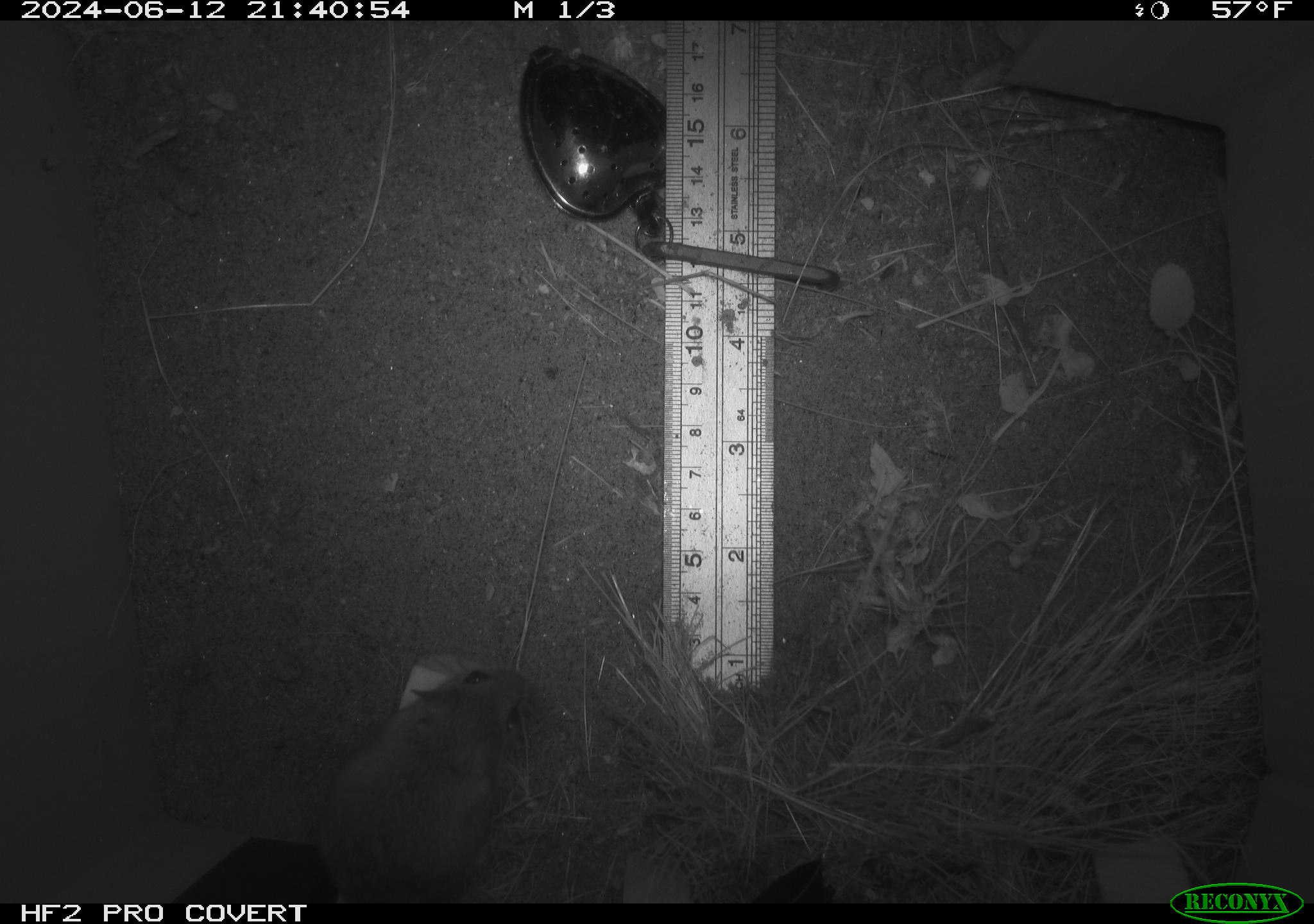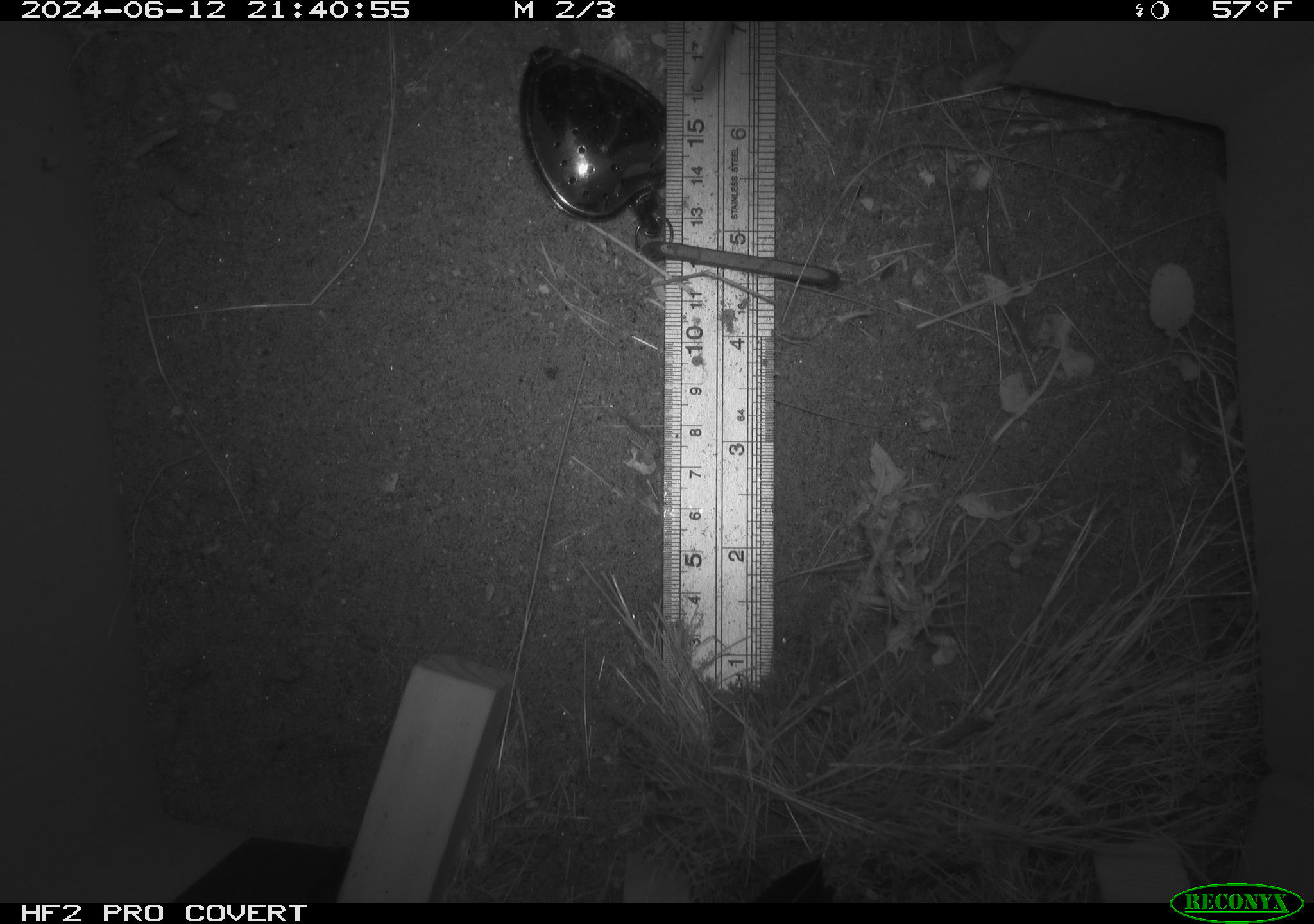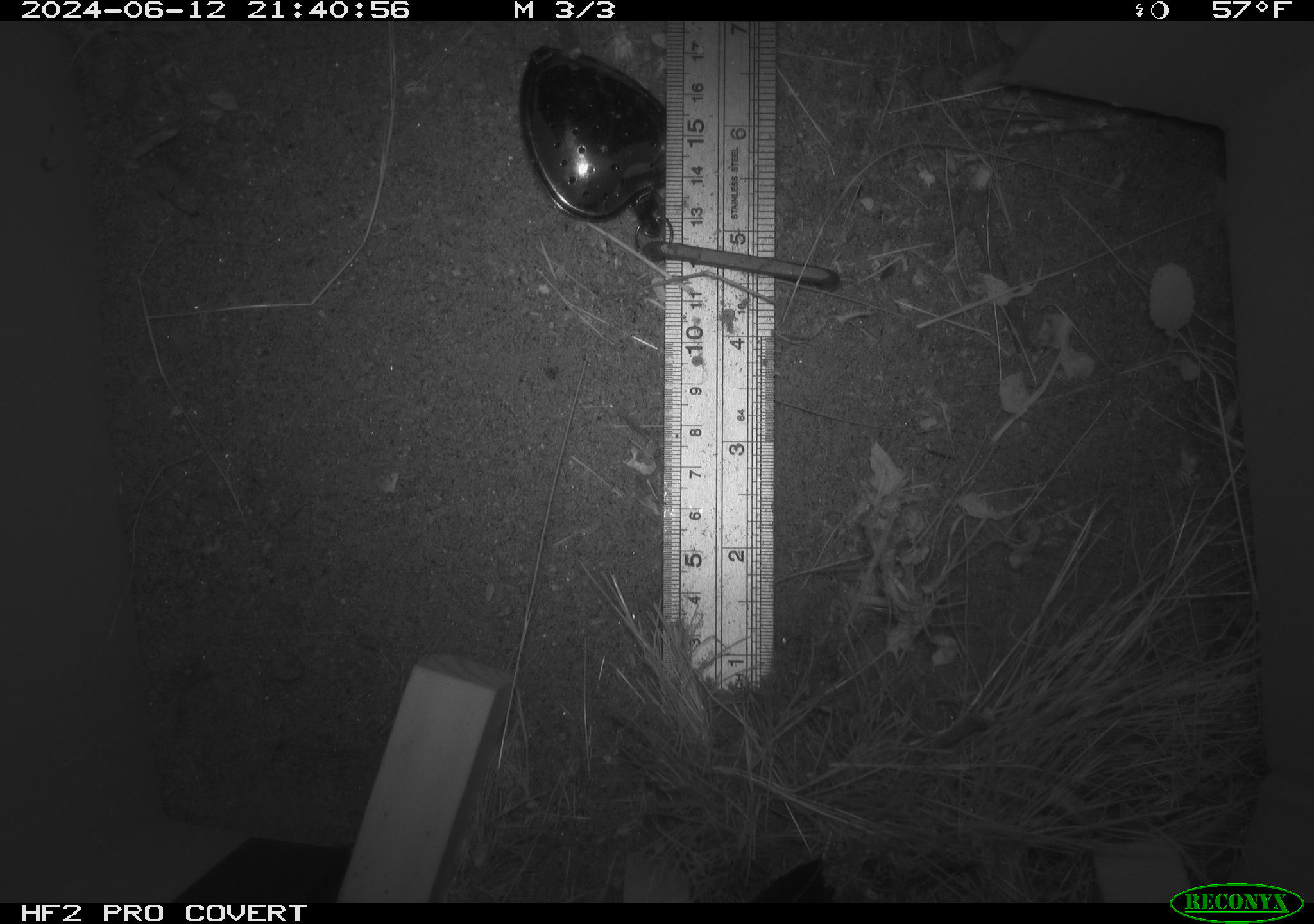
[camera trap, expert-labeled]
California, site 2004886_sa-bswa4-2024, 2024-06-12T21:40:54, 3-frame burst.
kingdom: Animalia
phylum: Chordata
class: Mammalia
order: Rodentia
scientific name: Rodentia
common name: rodent